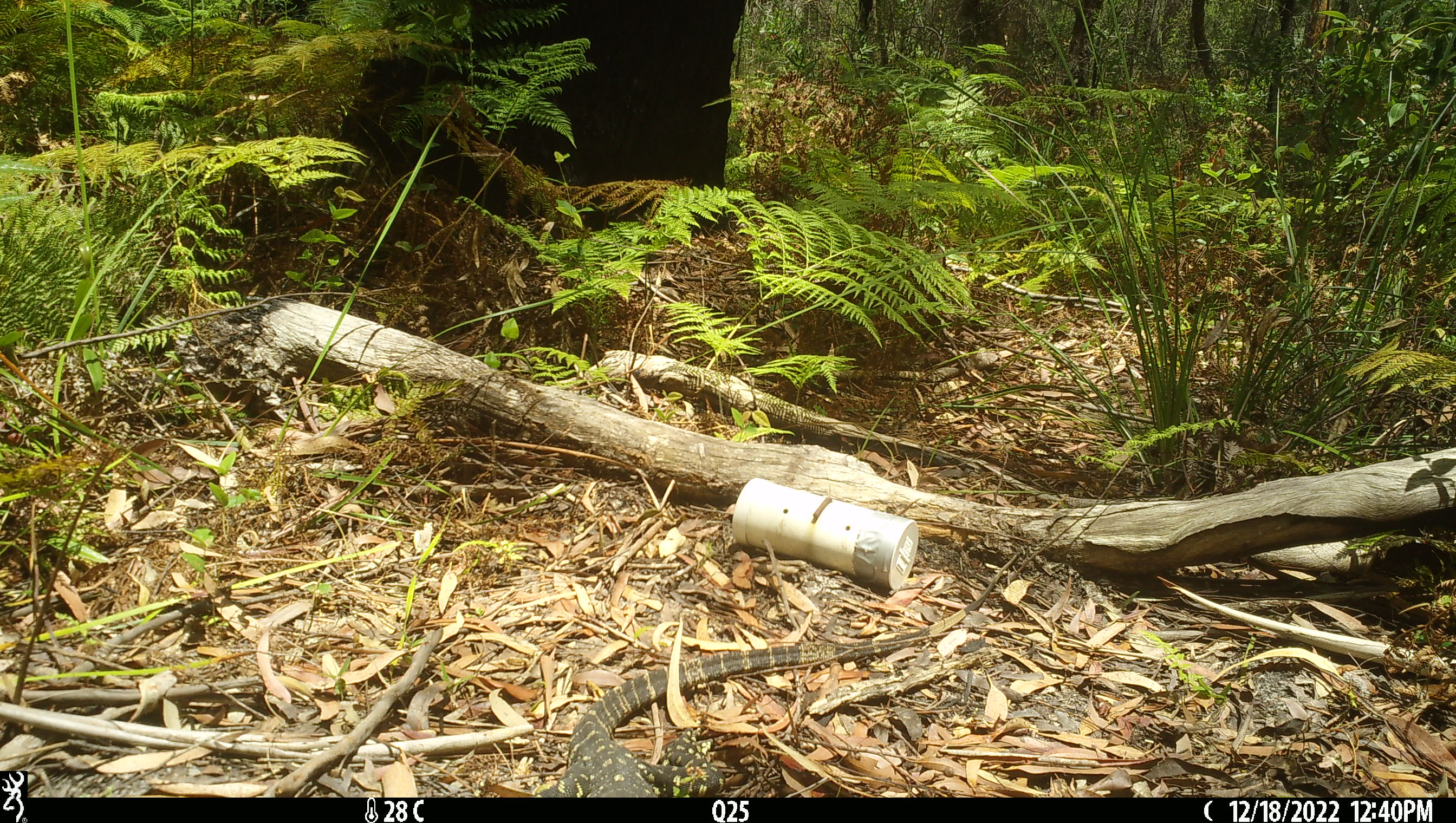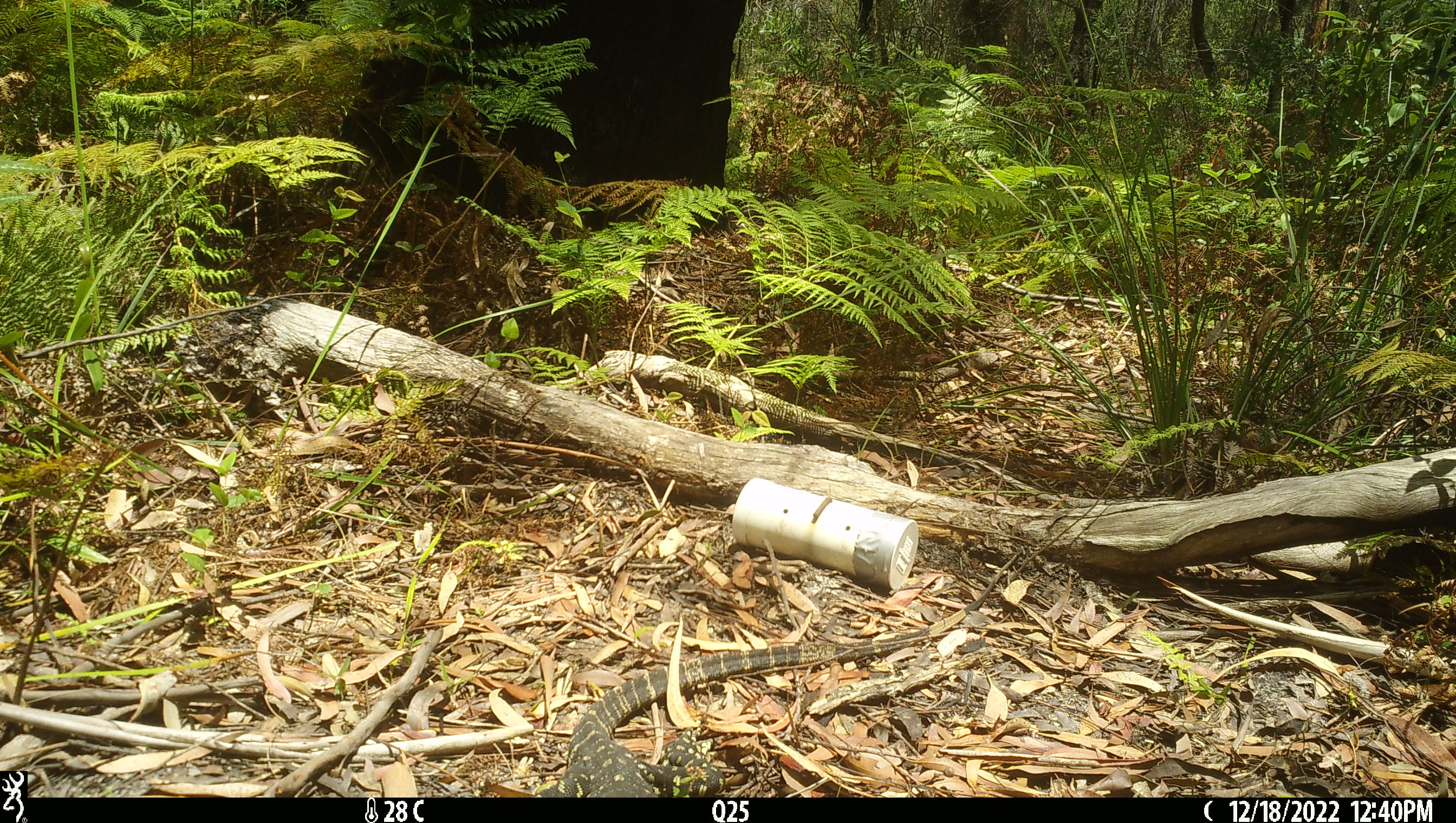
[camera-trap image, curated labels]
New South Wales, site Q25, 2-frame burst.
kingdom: Animalia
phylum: Chordata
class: Reptilia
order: Squamata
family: Varanidae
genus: Varanus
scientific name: Varanus varius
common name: lace monitor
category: goanna